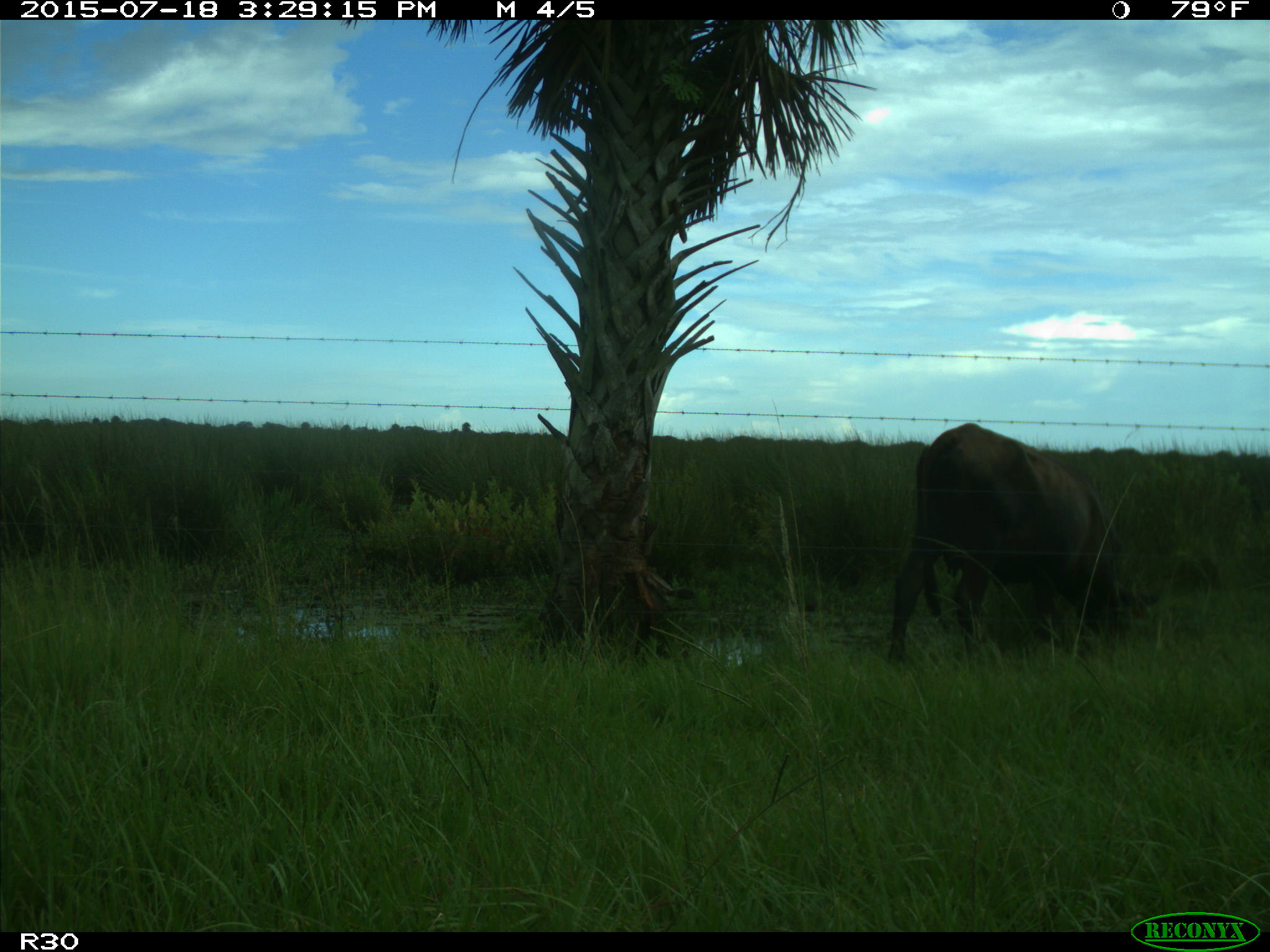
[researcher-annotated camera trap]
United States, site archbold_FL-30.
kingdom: Animalia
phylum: Chordata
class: Mammalia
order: Artiodactyla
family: Bovidae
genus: Bos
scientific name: Bos taurus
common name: domestic cow